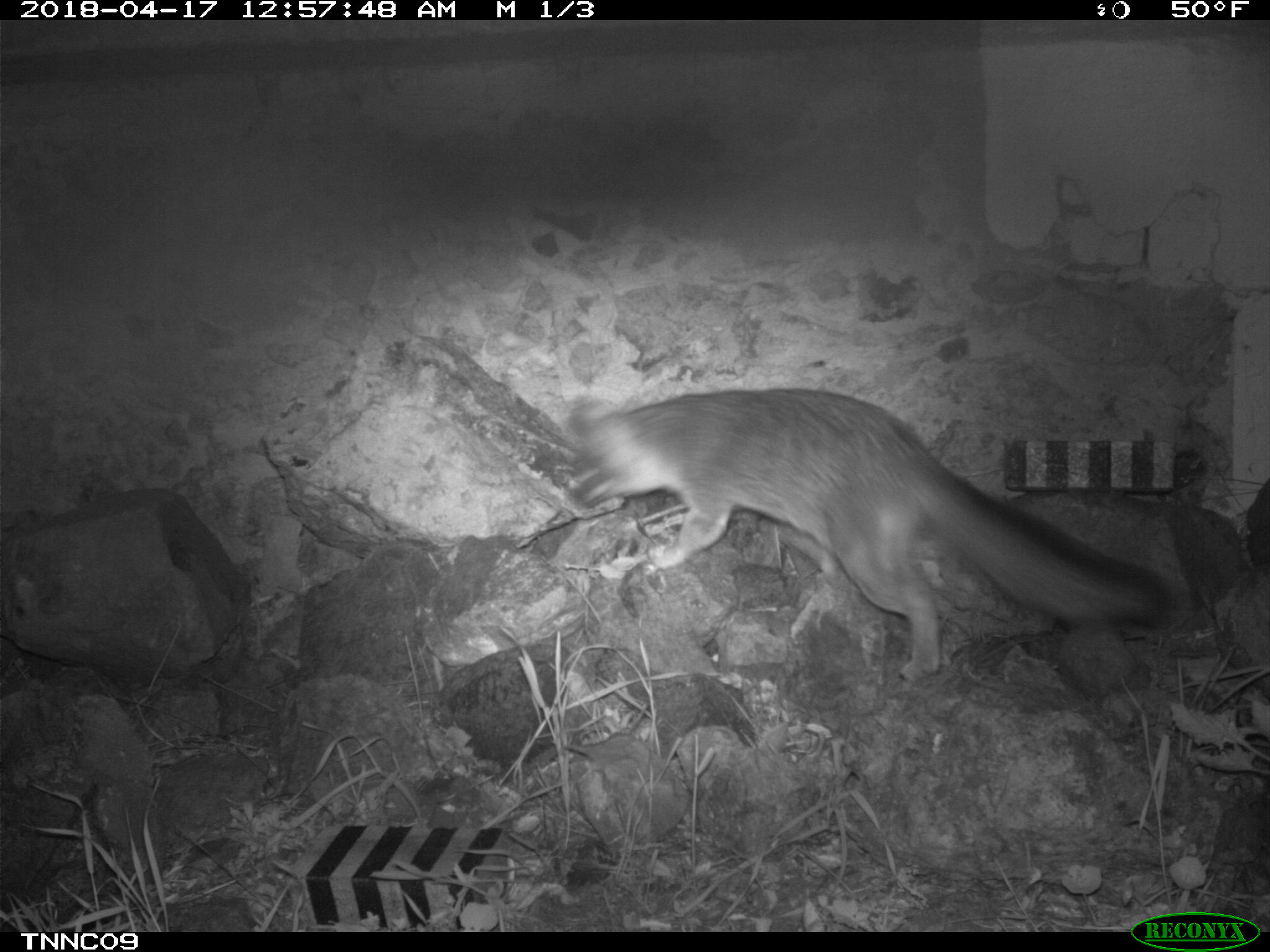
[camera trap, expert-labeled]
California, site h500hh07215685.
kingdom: Animalia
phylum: Chordata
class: Mammalia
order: Carnivora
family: Canidae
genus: Urocyon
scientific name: Urocyon littoralis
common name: island fox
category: fox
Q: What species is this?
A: Fox (island fox) (Urocyon littoralis).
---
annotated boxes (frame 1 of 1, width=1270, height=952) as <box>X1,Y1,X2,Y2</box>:
fox: <box>557,384,1170,679</box>